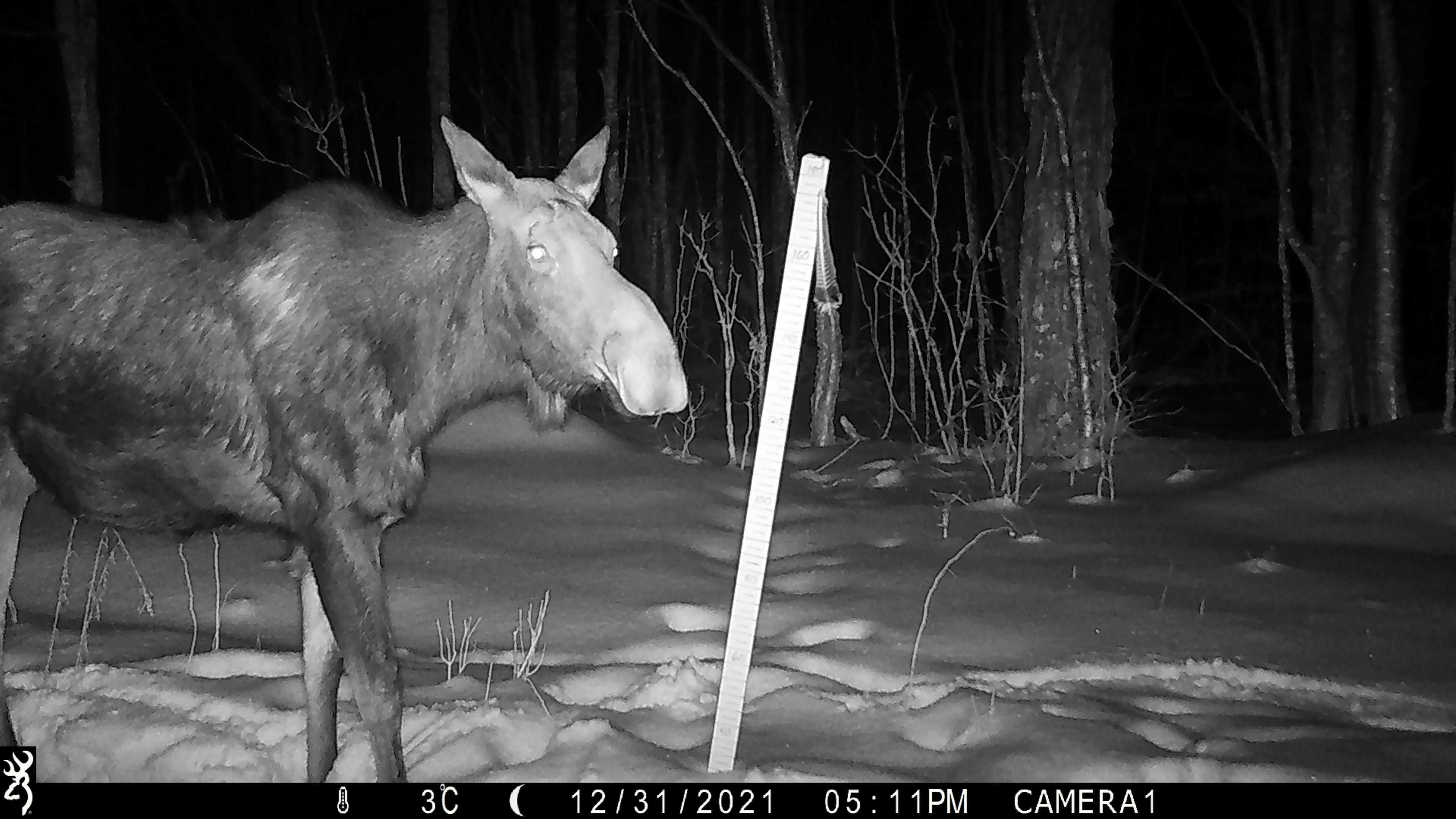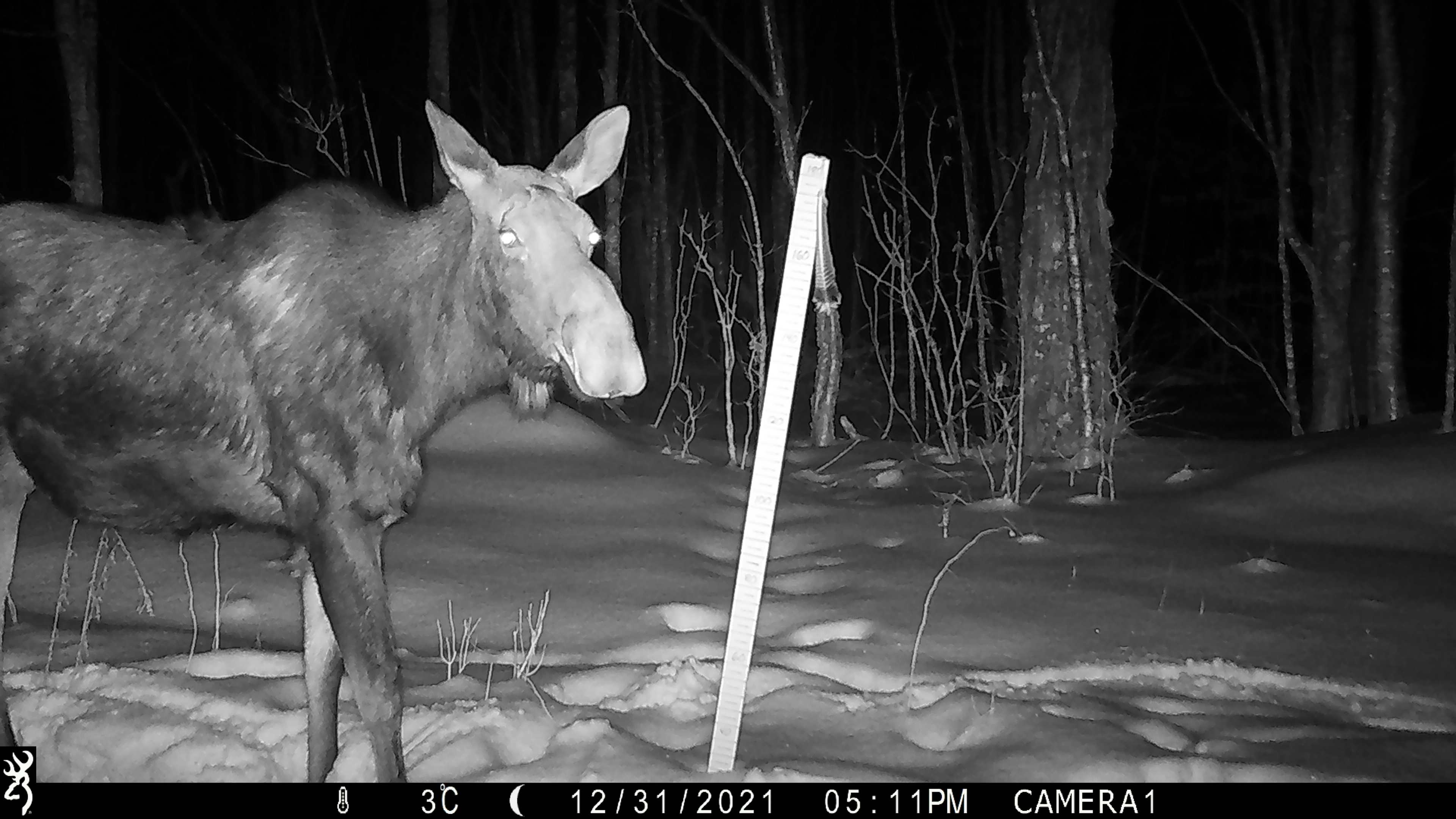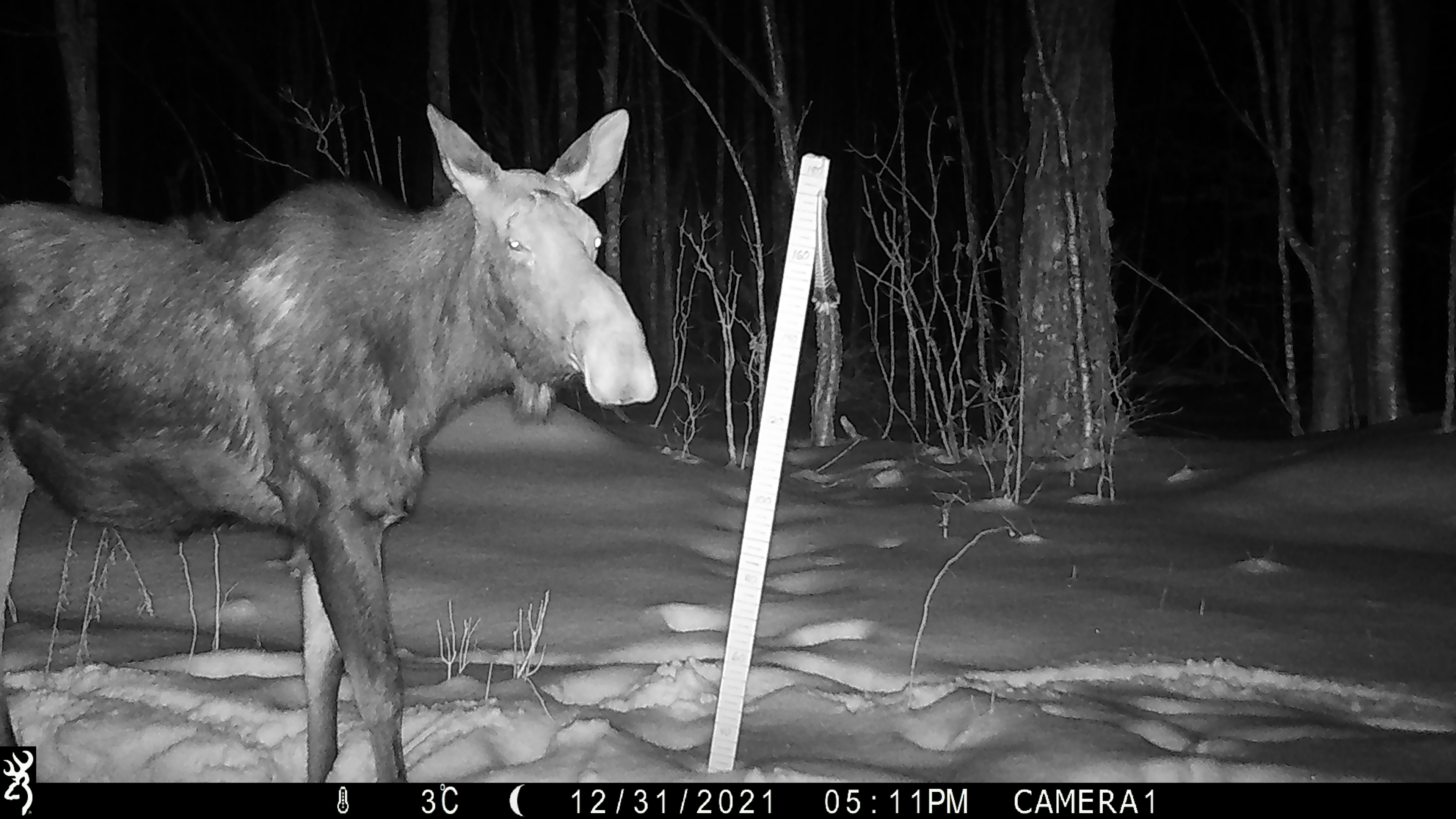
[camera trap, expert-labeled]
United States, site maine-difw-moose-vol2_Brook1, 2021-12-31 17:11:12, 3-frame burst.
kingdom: Animalia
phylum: Chordata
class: Mammalia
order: Artiodactyla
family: Cervidae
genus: Alces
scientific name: Alces alces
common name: moose